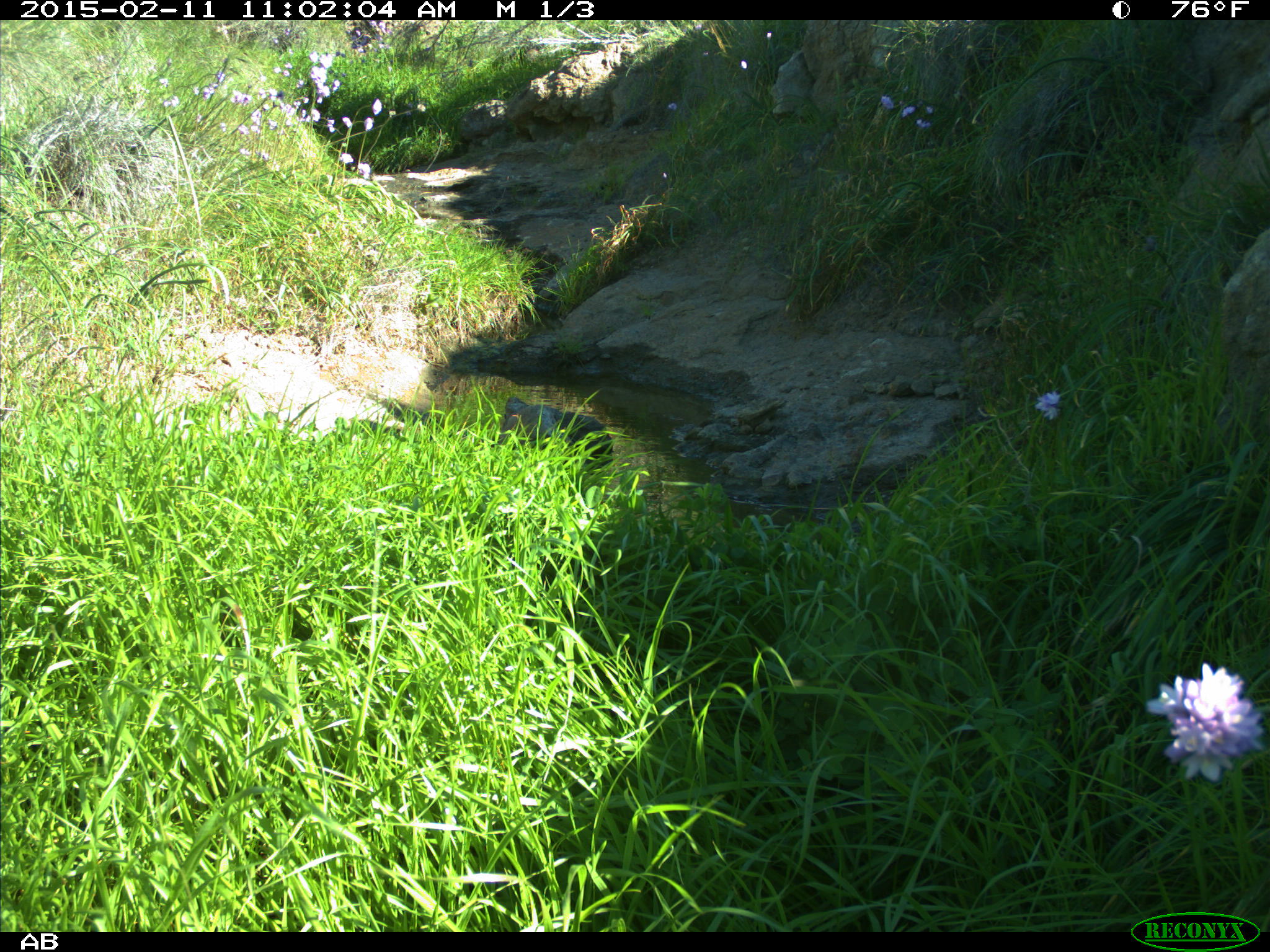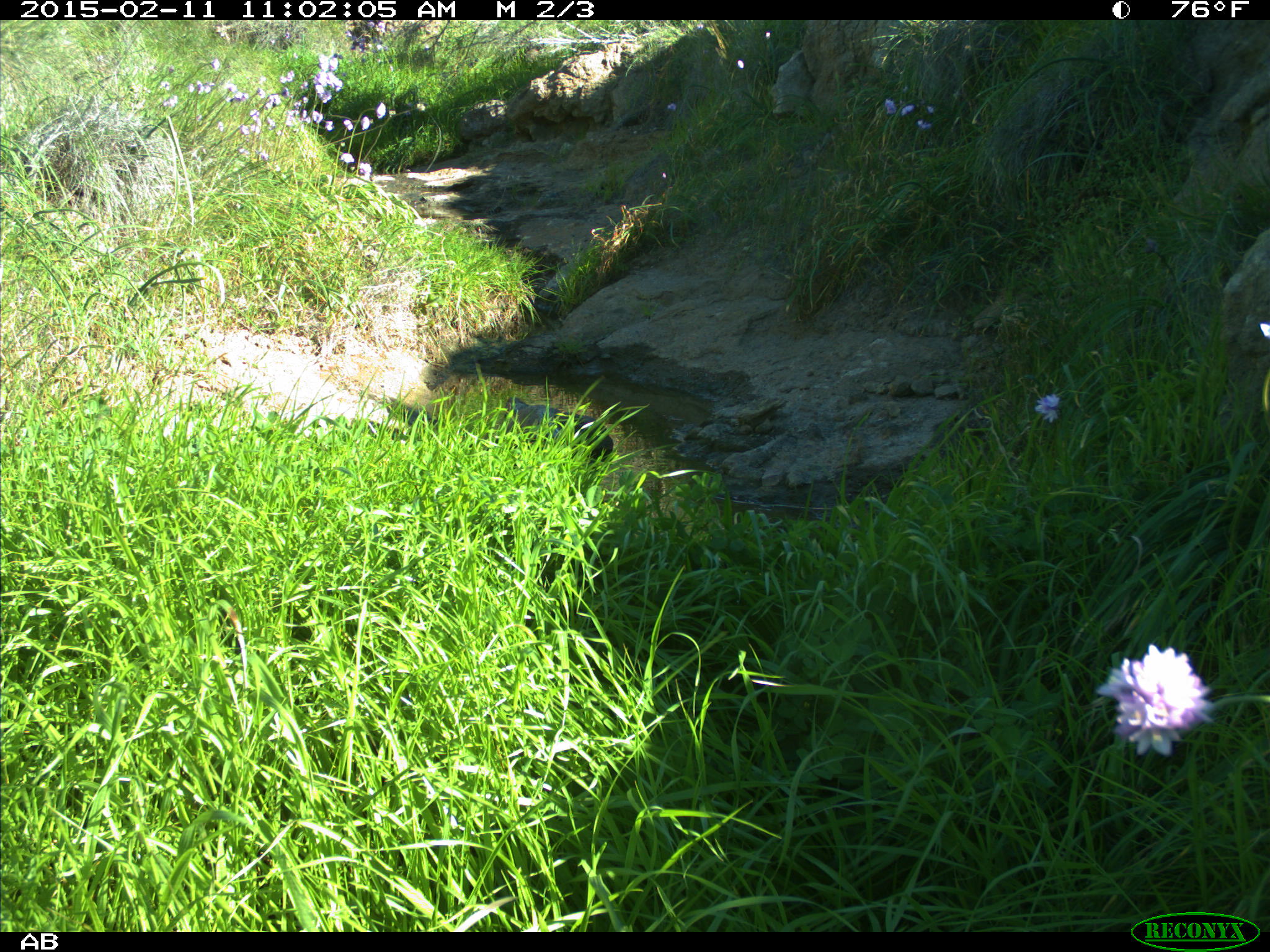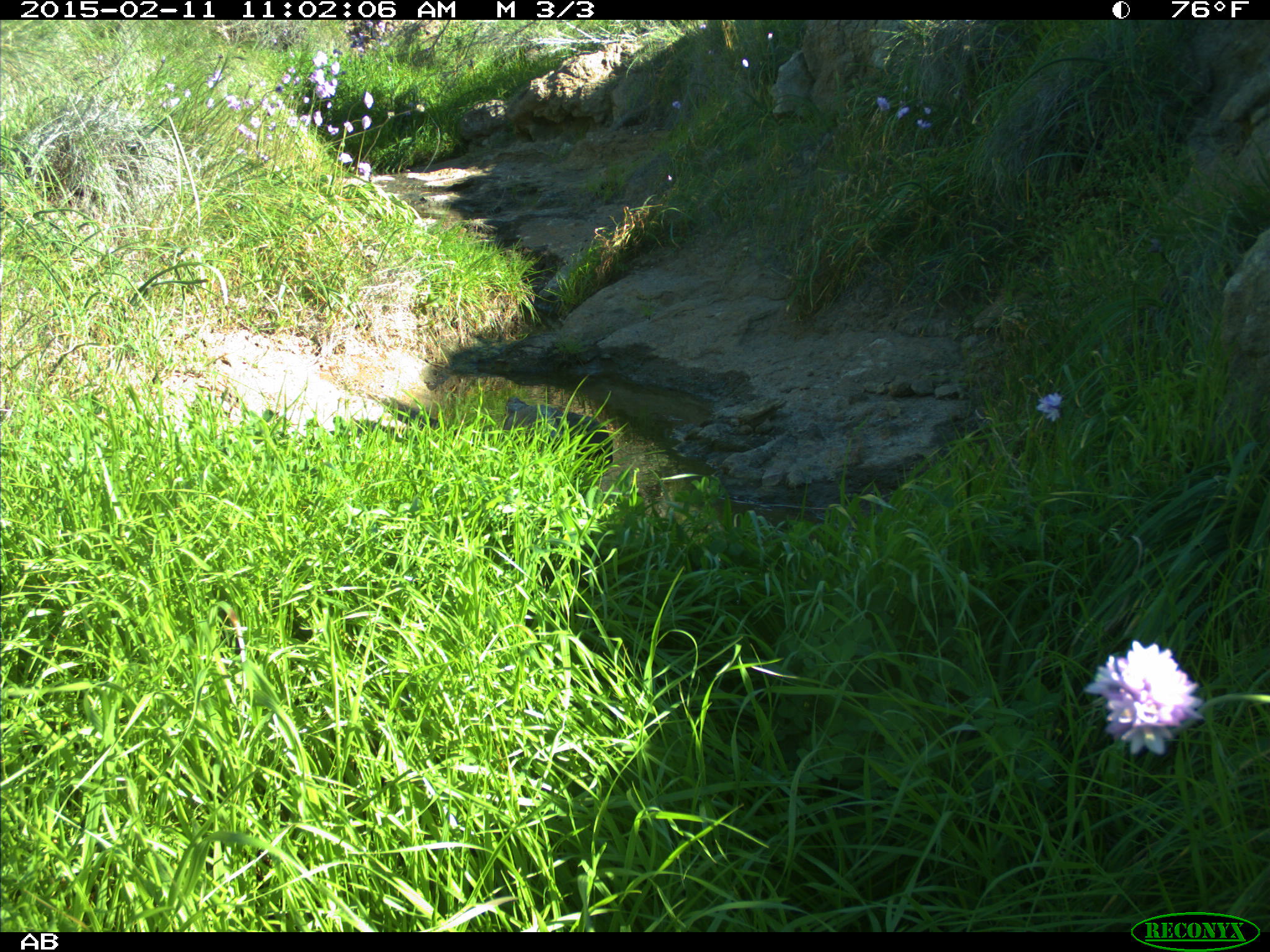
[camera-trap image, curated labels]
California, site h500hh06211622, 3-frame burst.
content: no animal present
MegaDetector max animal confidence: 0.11